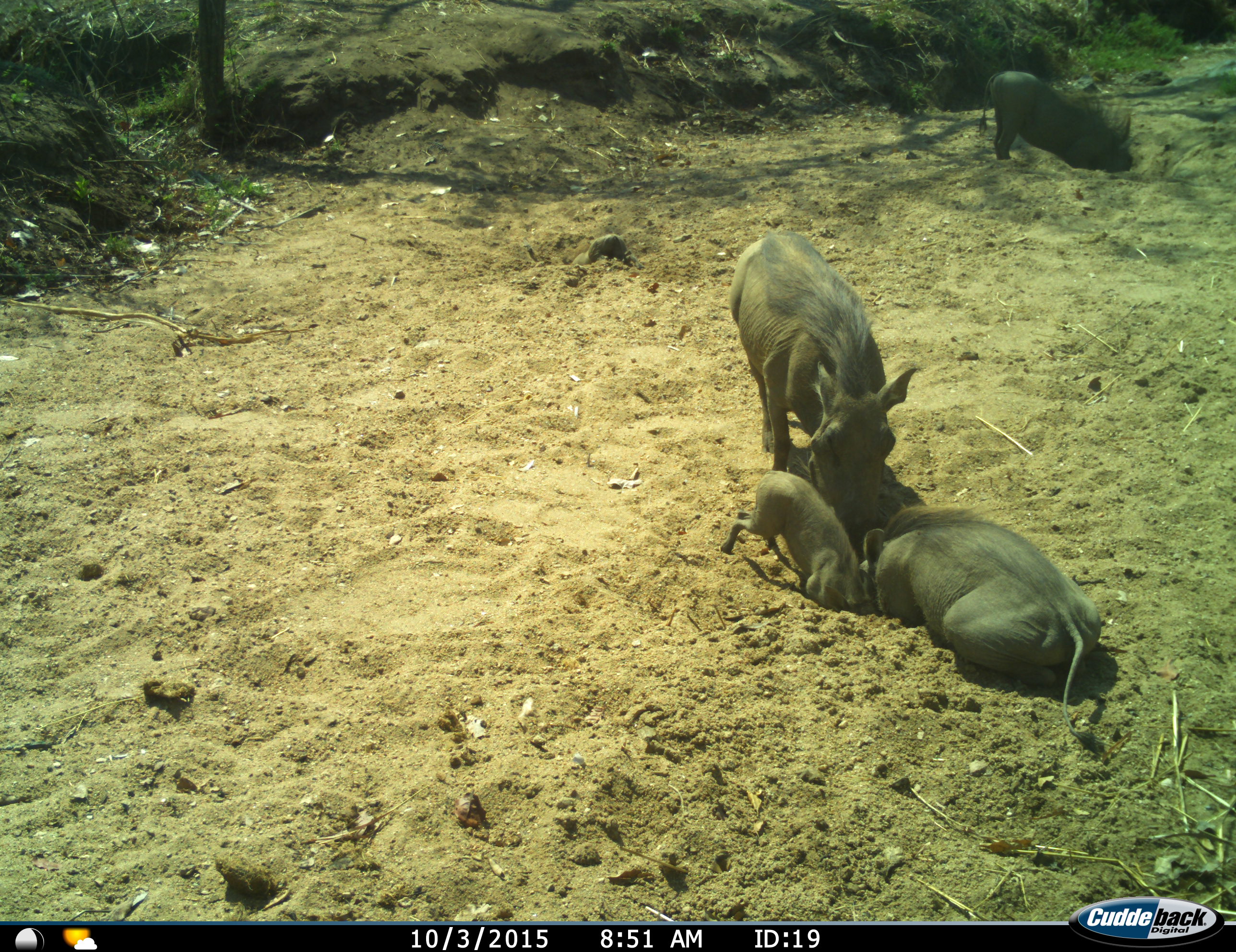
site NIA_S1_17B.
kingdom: Animalia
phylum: Chordata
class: Mammalia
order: Artiodactyla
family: Suidae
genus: Phacochoerus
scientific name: Phacochoerus africanus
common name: warthog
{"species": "warthog (Phacochoerus africanus)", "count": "4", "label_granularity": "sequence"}